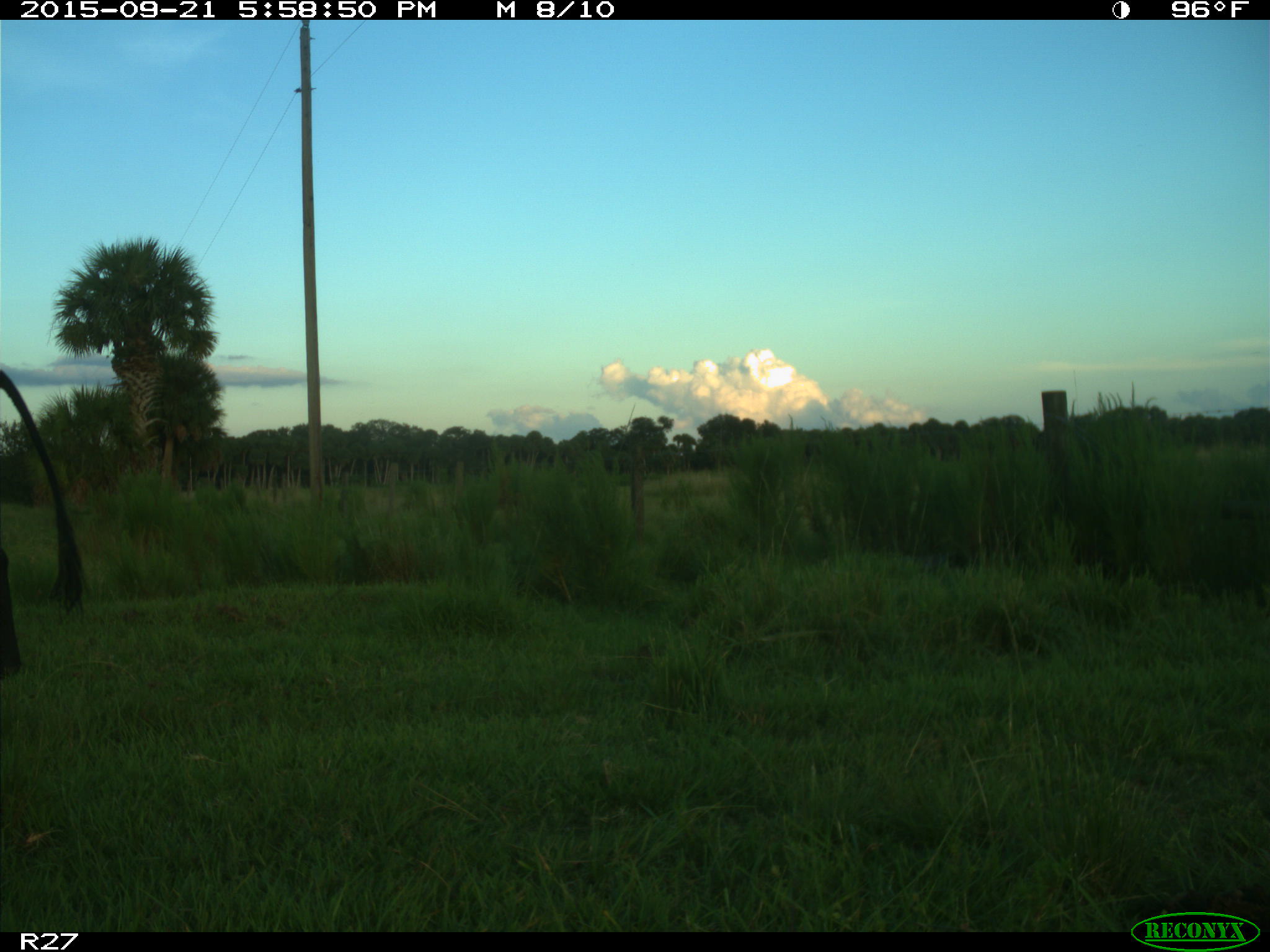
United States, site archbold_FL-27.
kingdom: Animalia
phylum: Chordata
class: Mammalia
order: Artiodactyla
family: Bovidae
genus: Bos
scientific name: Bos taurus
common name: domestic cow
Bos taurus (domestic cow).